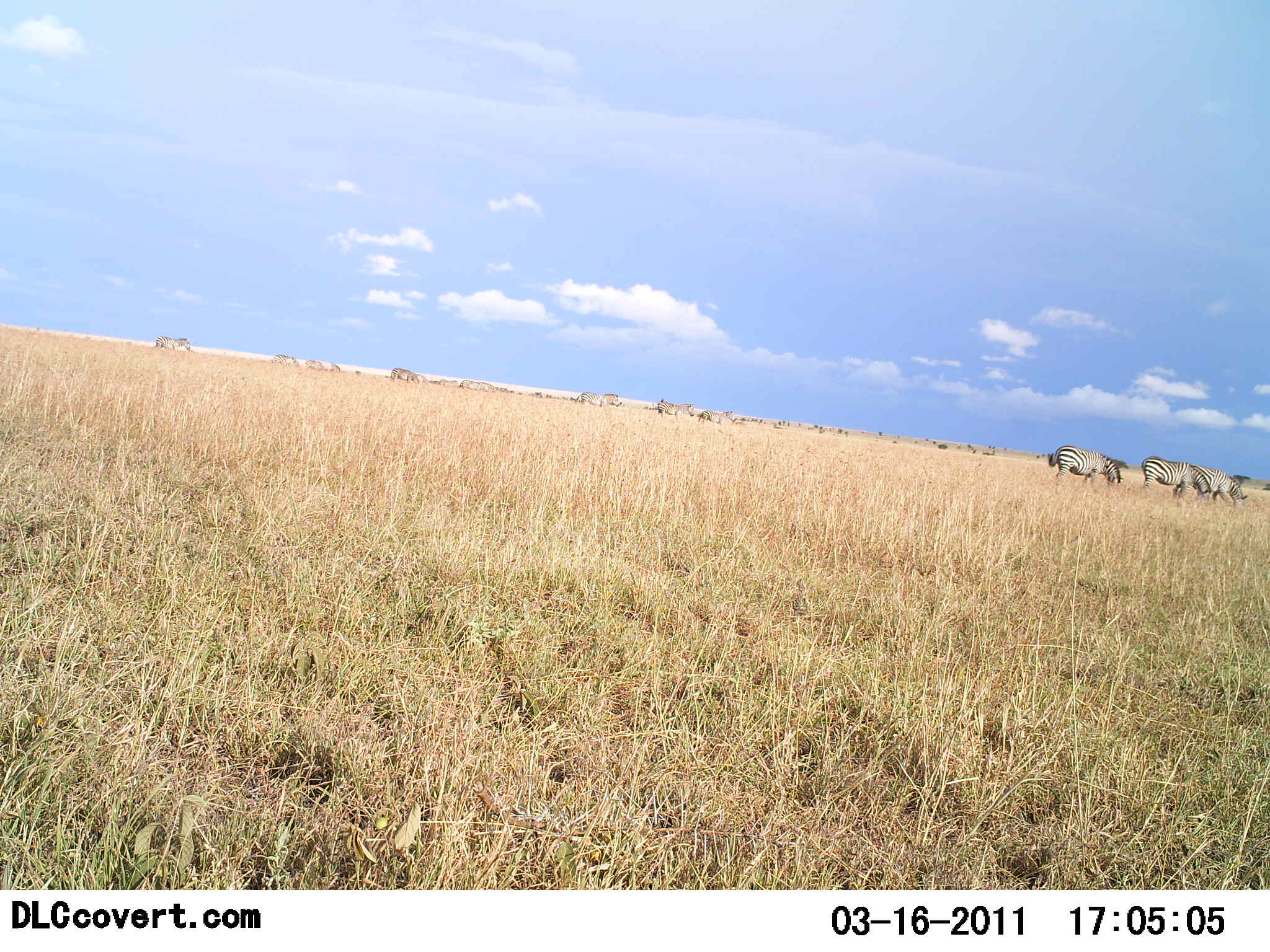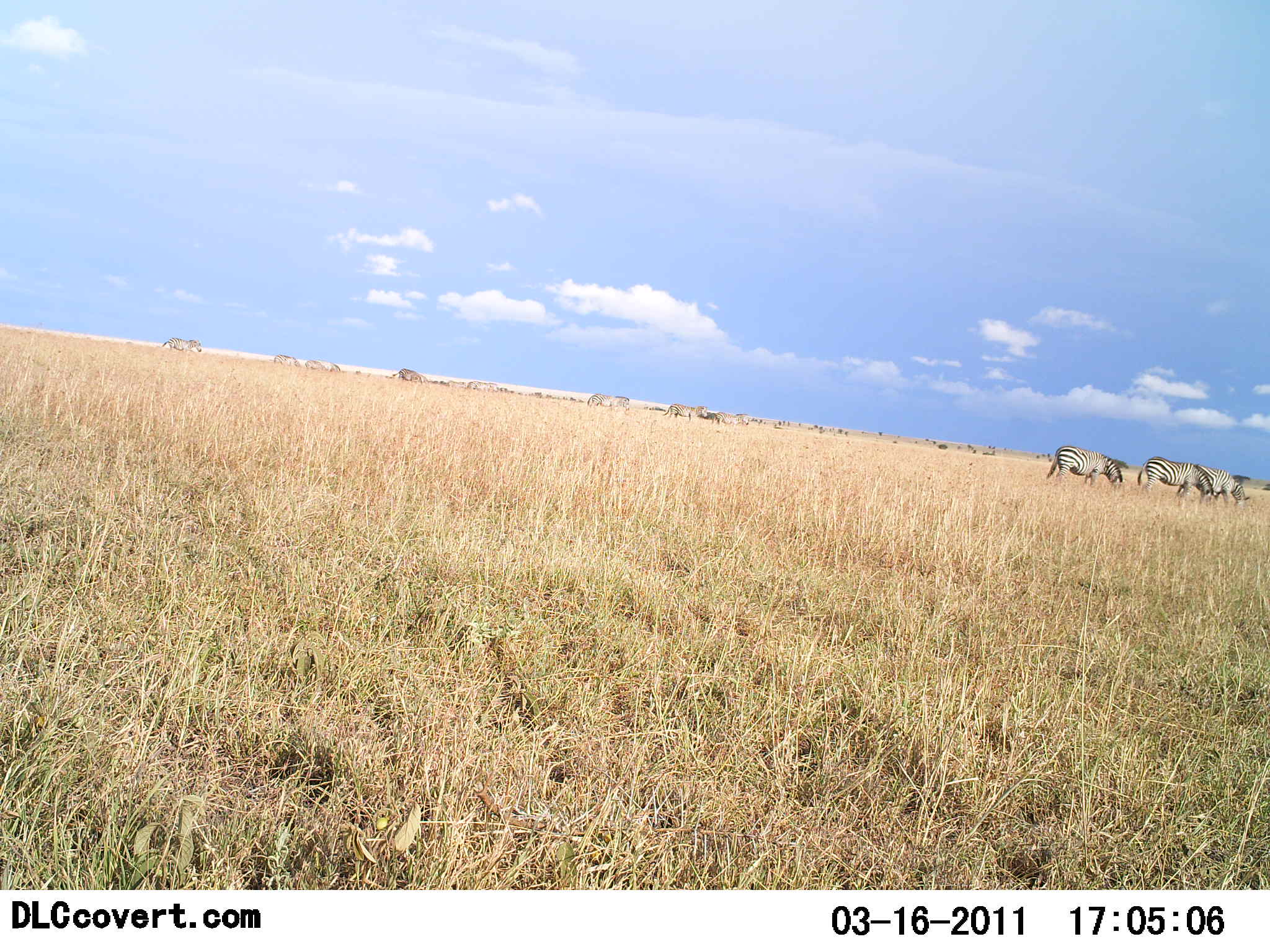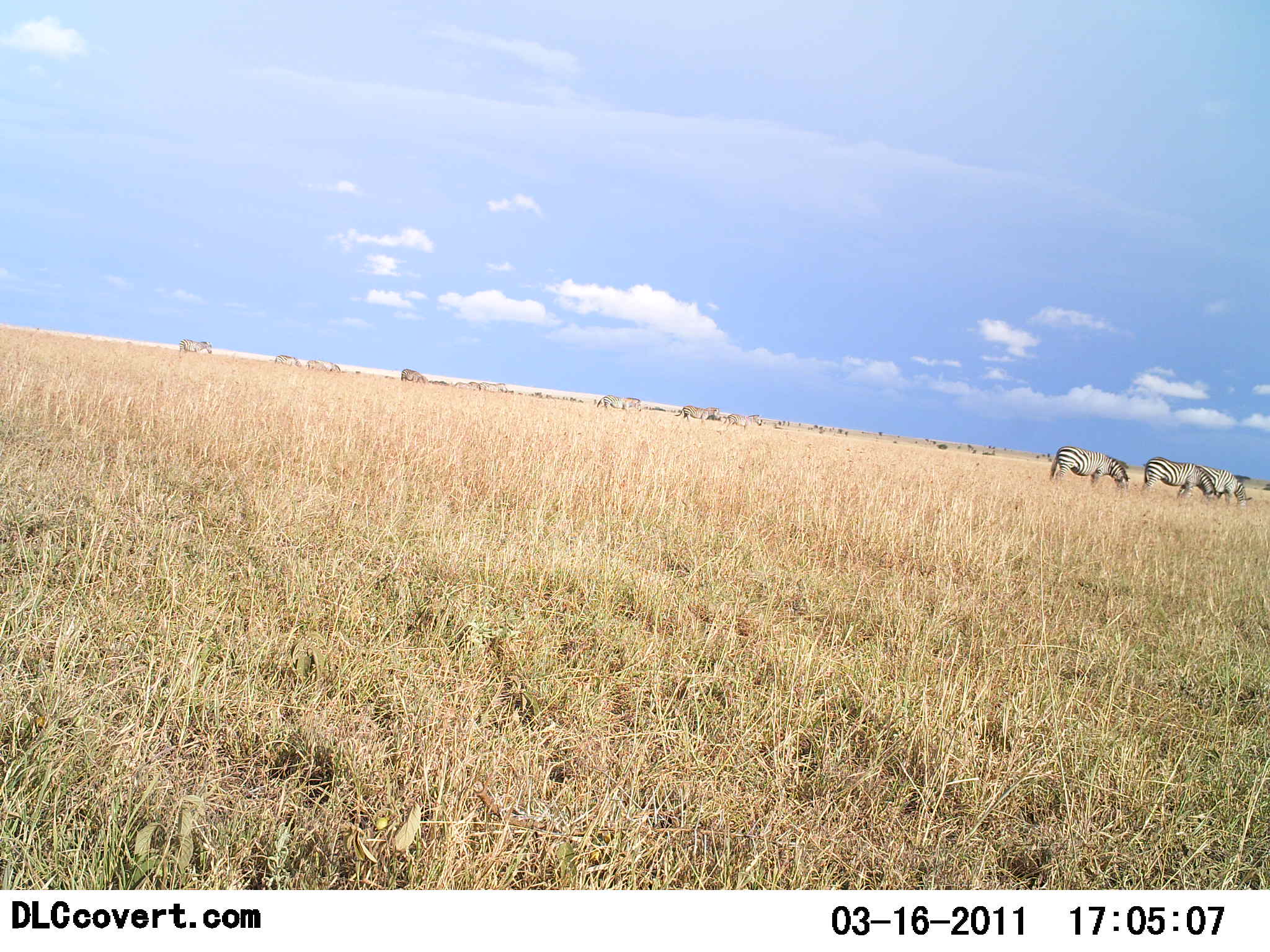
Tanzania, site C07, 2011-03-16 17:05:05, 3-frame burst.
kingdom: Animalia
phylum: Chordata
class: Mammalia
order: Perissodactyla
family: Equidae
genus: Equus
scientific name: Equus quagga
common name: plains zebra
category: zebra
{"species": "zebra (plains zebra) (Equus quagga)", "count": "11-50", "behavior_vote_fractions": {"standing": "50%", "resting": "0%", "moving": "50%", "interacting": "0%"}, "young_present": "0%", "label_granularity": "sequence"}